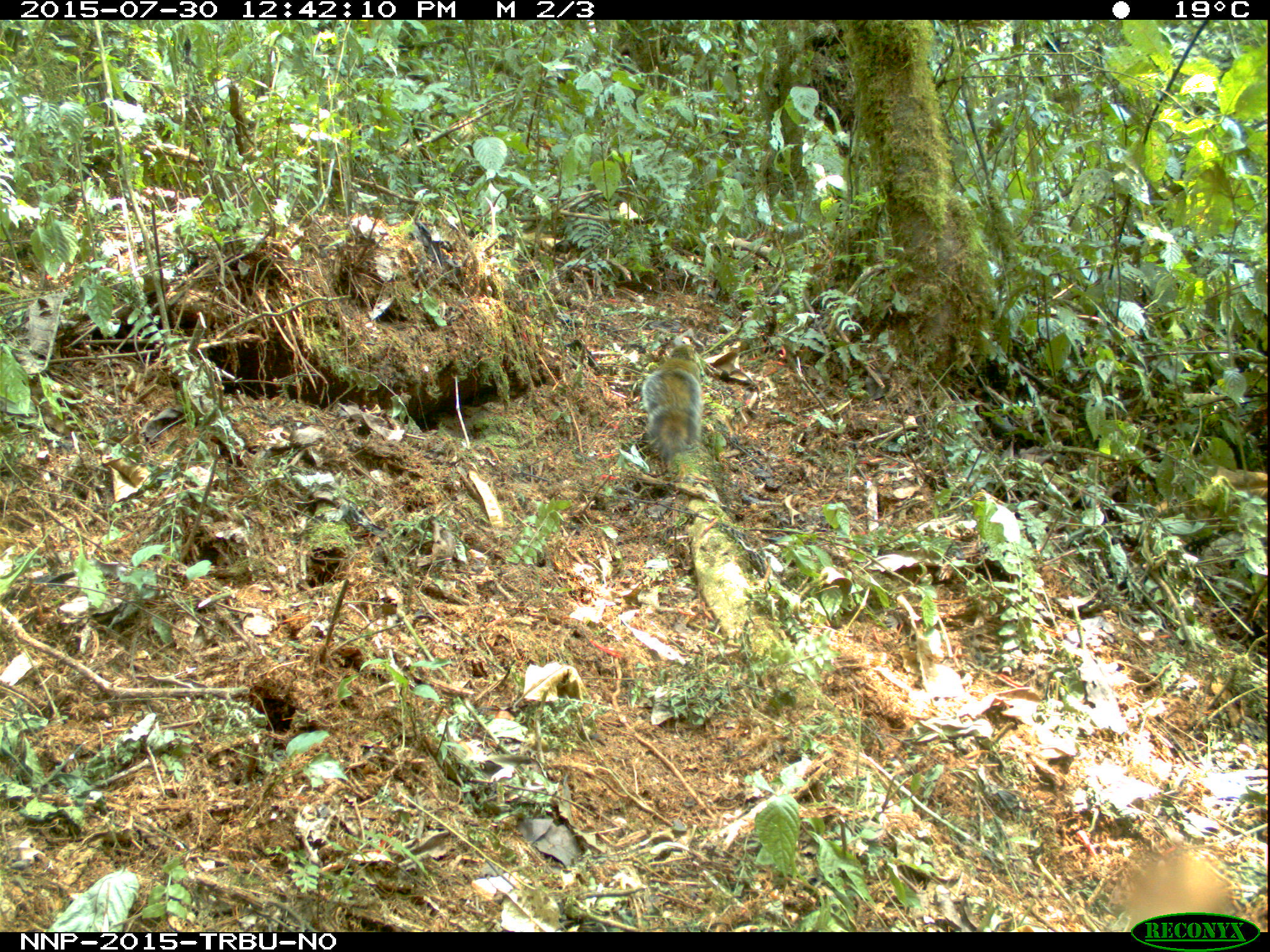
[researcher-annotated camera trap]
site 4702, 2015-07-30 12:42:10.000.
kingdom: Animalia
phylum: Chordata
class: Mammalia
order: Rodentia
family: Sciuridae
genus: Funisciurus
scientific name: Funisciurus carruthersi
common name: carruther's mountain squirrel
Funisciurus carruthersi (carruther's mountain squirrel), count 1.